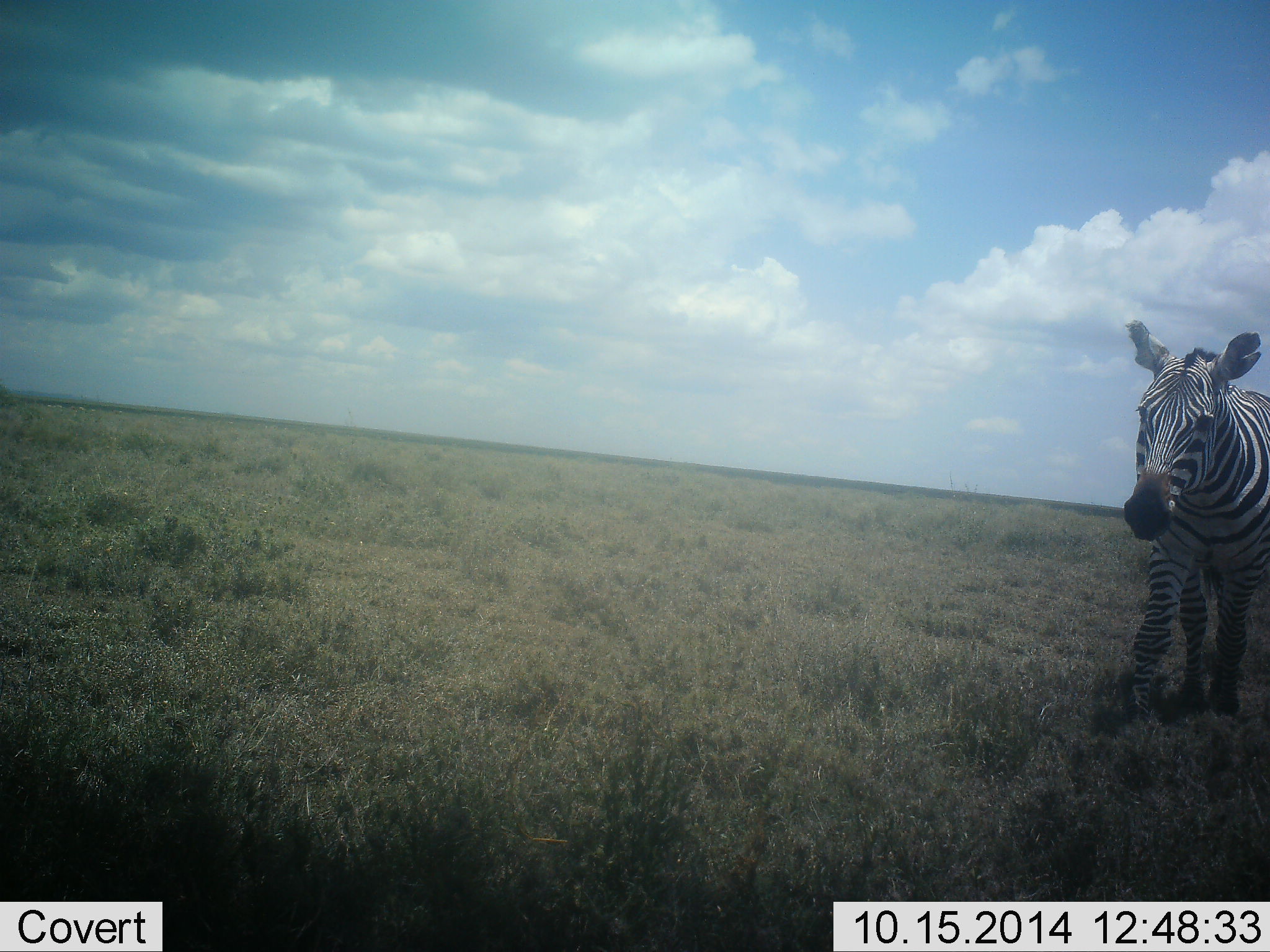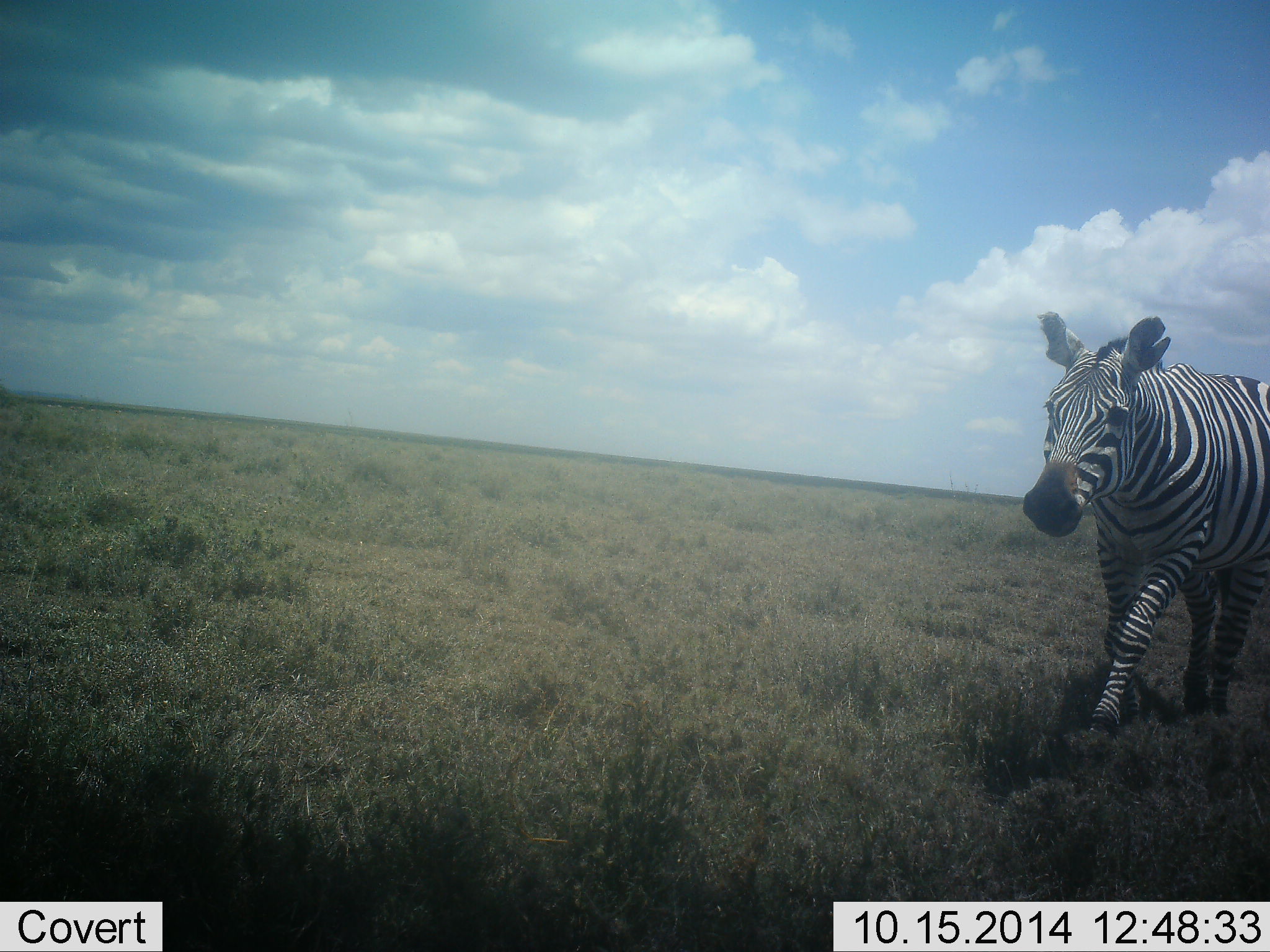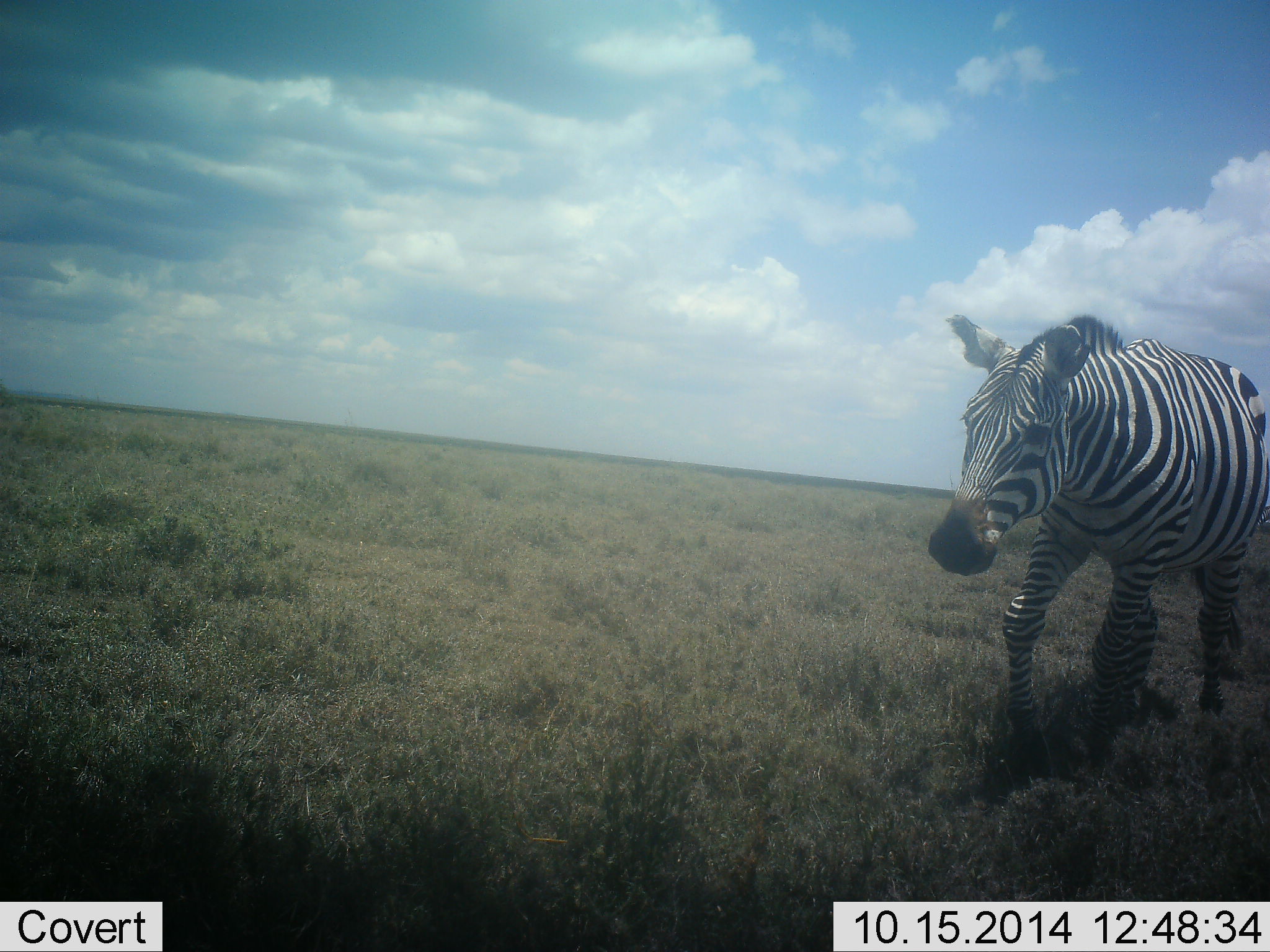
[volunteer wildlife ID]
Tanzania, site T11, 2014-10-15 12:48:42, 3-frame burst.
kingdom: Animalia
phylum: Chordata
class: Mammalia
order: Perissodactyla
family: Equidae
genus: Equus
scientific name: Equus quagga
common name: plains zebra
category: zebra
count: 1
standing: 0%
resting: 0%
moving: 100%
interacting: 0%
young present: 0%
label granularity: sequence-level